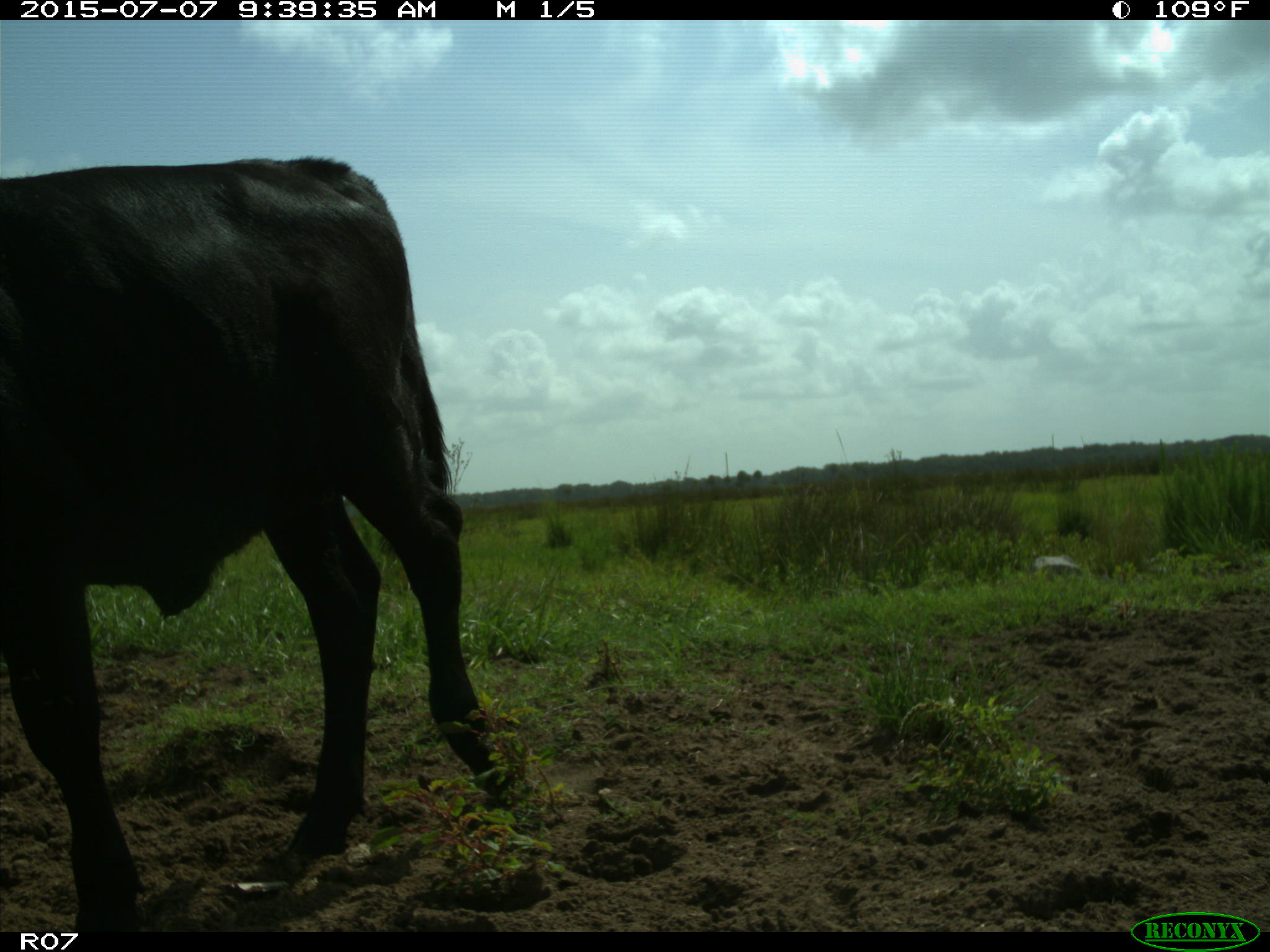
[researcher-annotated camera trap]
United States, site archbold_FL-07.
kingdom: Animalia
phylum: Chordata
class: Mammalia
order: Artiodactyla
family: Bovidae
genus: Bos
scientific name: Bos taurus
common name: domestic cow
Bos taurus (domestic cow).